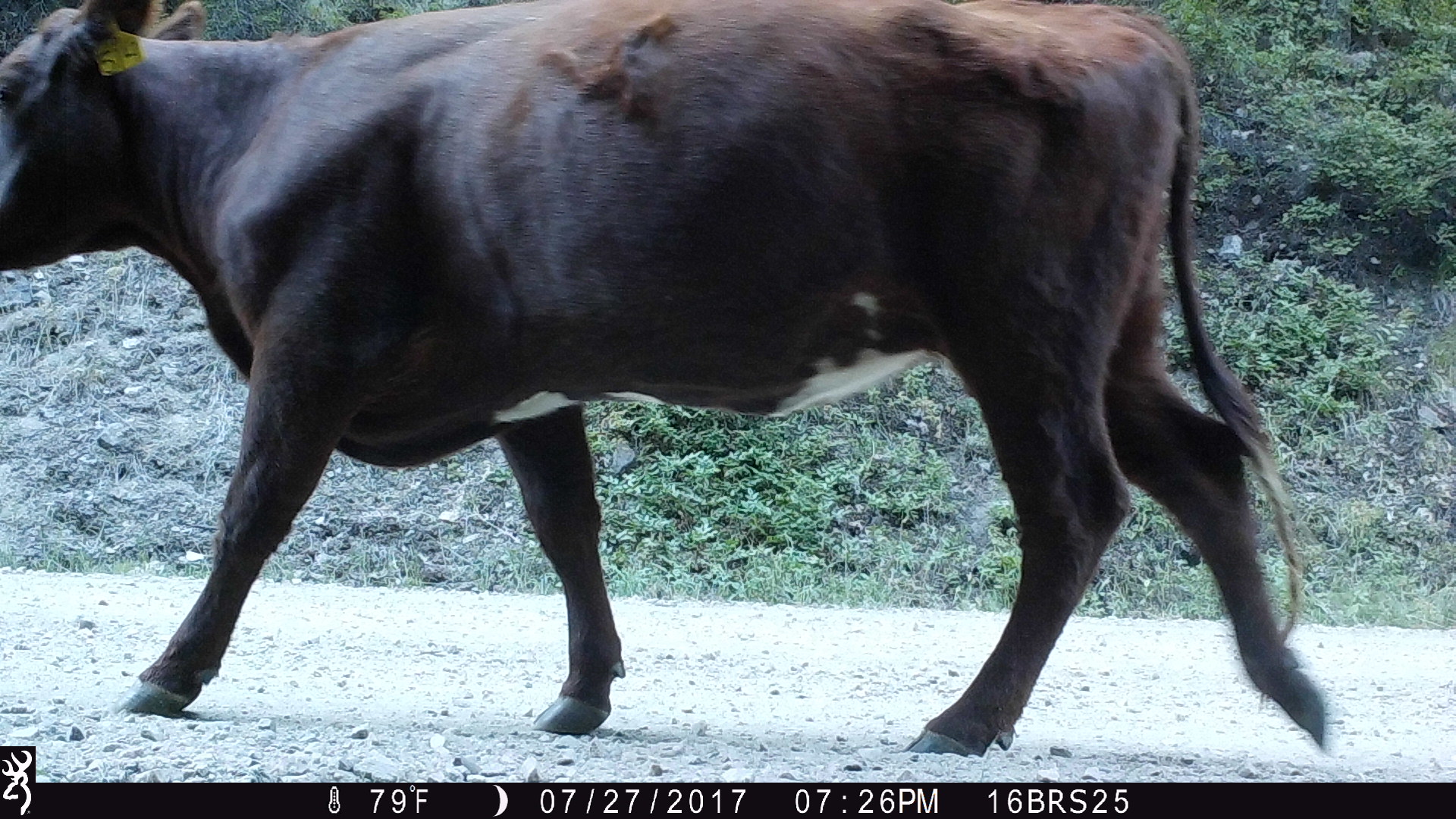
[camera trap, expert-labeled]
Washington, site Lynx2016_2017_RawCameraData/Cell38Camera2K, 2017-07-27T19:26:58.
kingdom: Animalia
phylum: Chordata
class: Mammalia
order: Artiodactyla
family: Bovidae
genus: Bos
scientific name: Bos taurus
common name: domestic cattle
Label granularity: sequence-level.